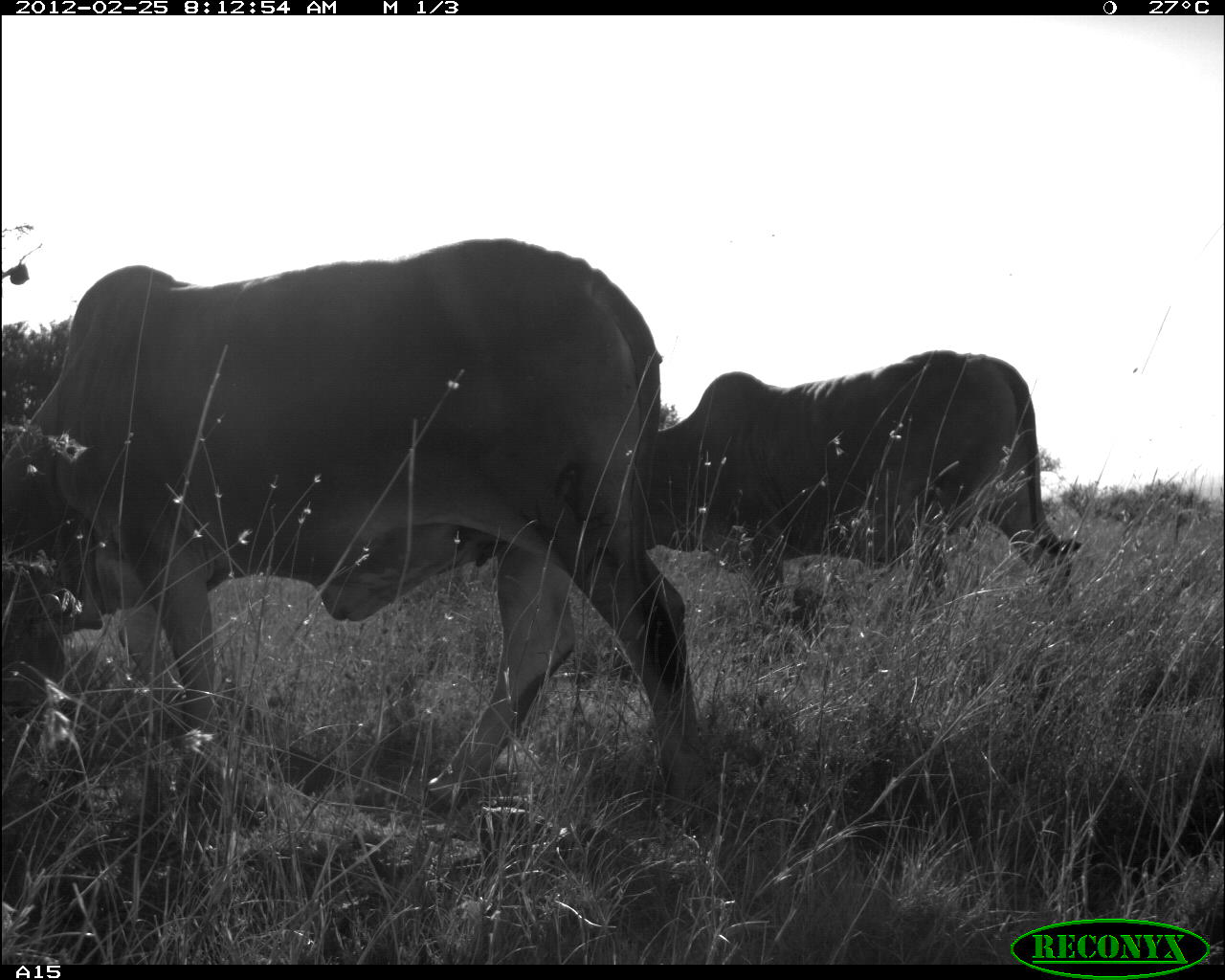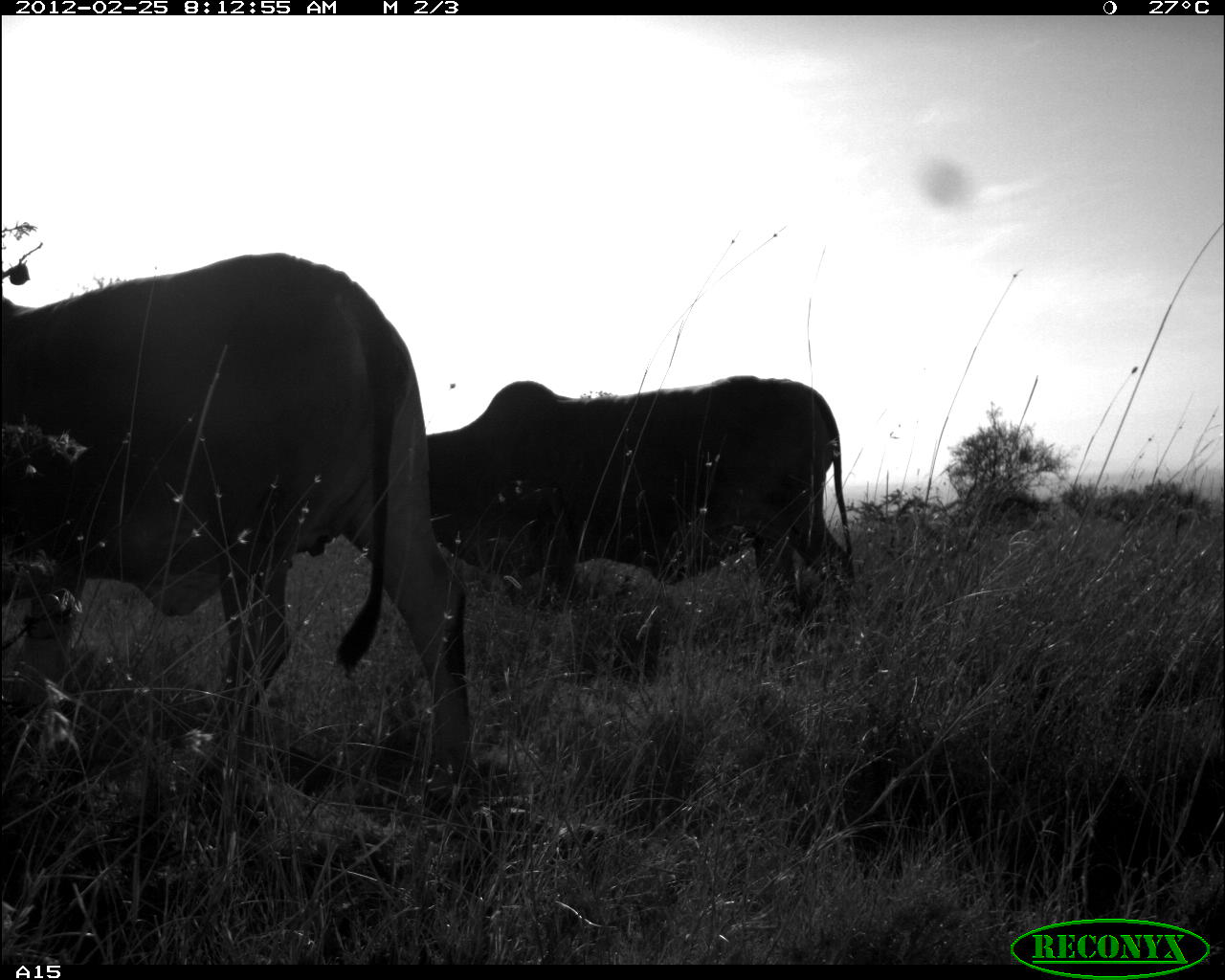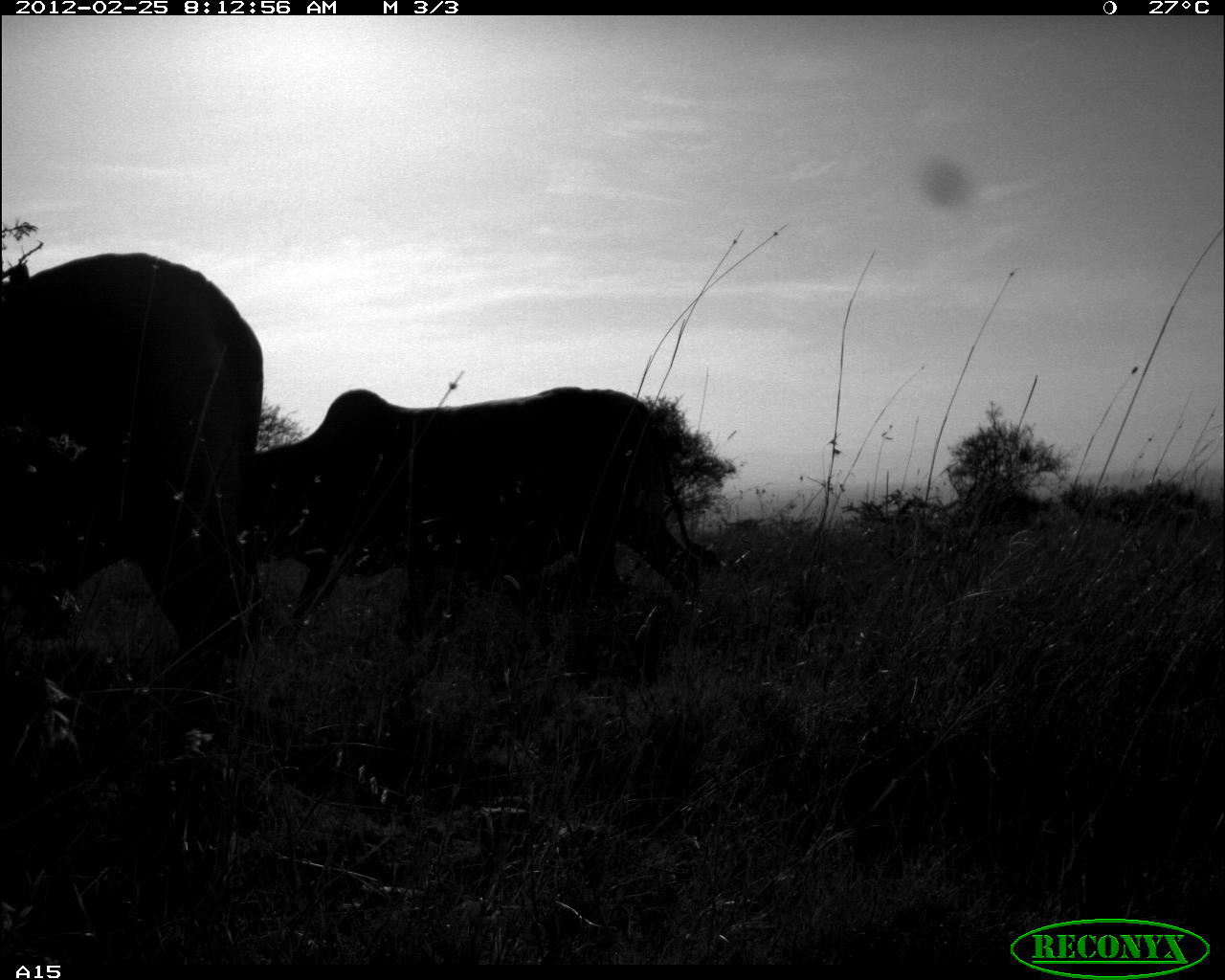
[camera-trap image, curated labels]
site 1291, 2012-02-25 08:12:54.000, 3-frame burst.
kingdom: Animalia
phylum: Chordata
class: Mammalia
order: Artiodactyla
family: Bovidae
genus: Bos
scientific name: Bos taurus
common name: domestic cattle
Bos taurus (domestic cattle), count 2.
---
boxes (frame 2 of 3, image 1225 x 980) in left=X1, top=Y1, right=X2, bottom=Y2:
bos taurus: left=2, top=250, right=477, bottom=819; left=423, top=371, right=857, bottom=608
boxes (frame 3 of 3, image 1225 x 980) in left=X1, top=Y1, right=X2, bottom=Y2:
bos taurus: left=249, top=381, right=728, bottom=646; left=3, top=254, right=267, bottom=693